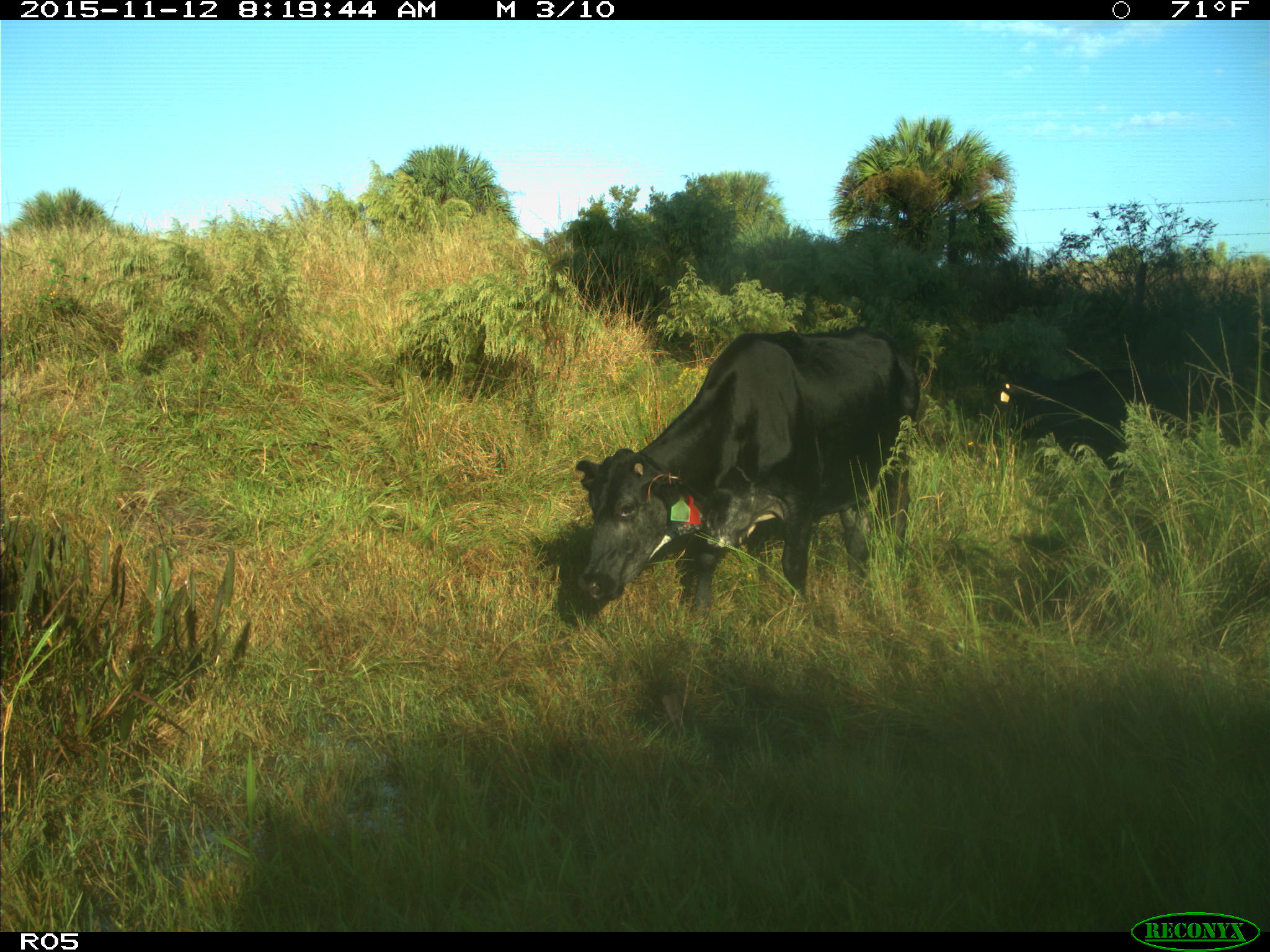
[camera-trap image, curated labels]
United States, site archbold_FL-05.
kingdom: Animalia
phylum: Chordata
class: Mammalia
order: Artiodactyla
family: Bovidae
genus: Bos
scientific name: Bos taurus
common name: domestic cow